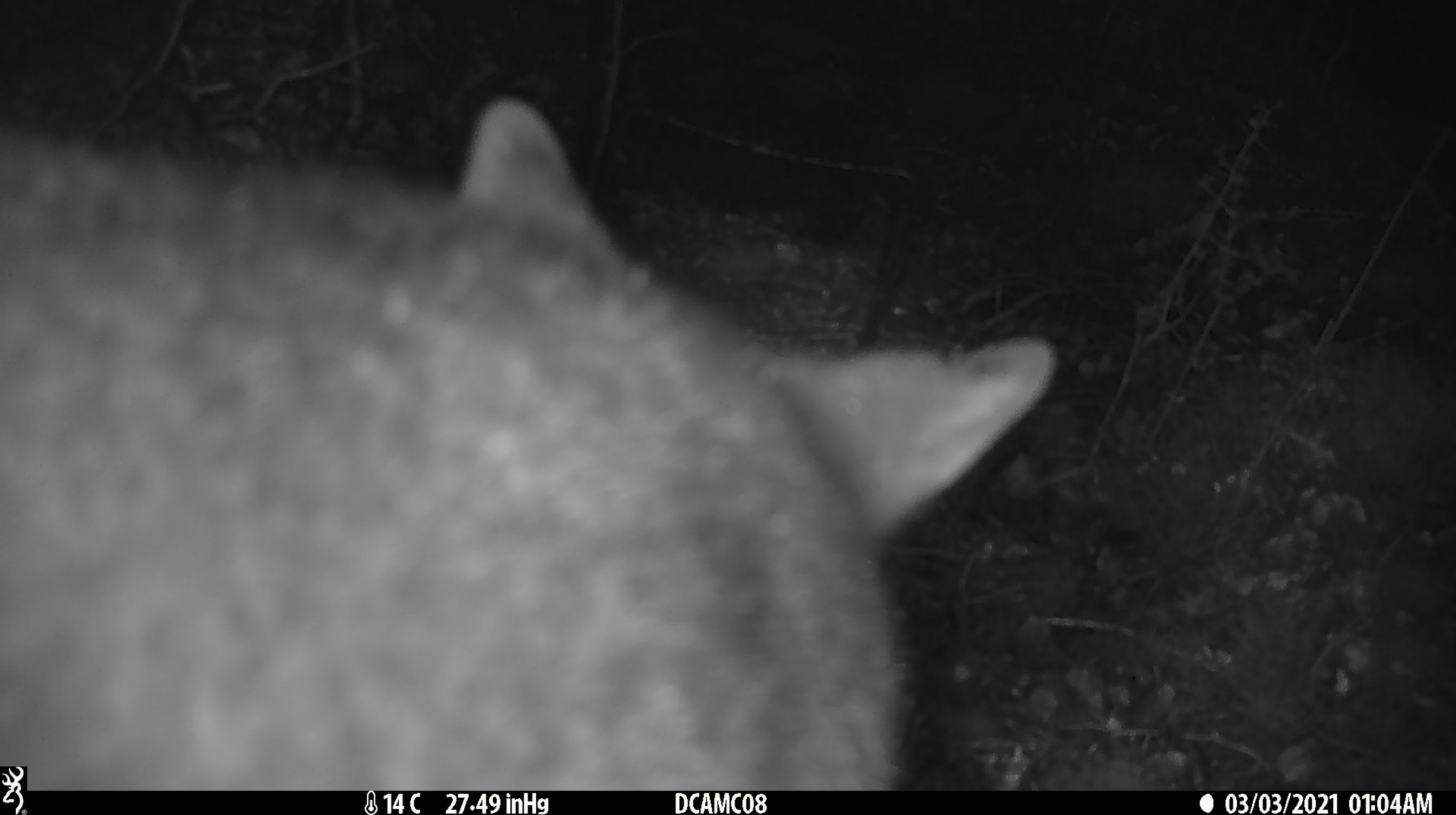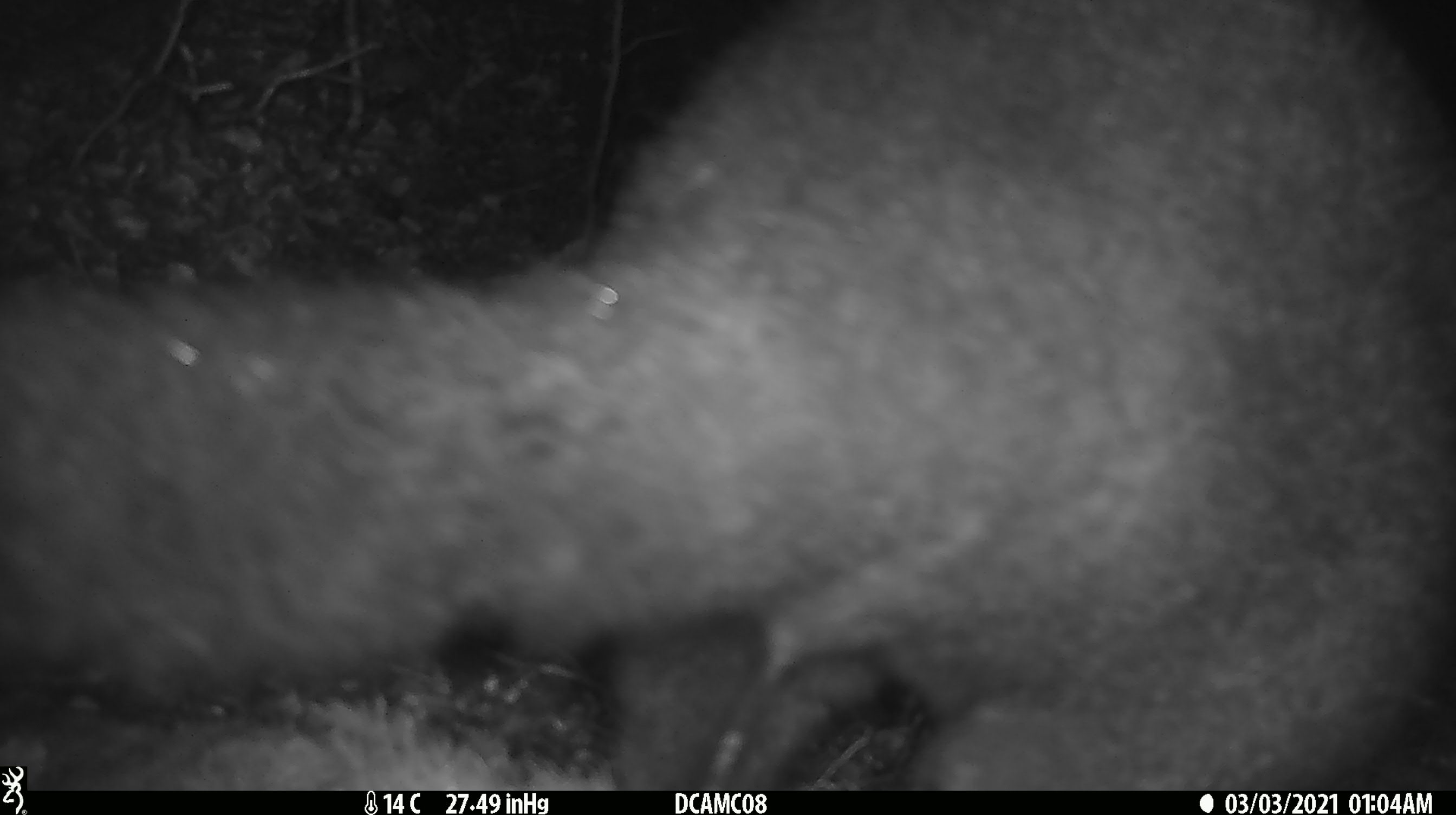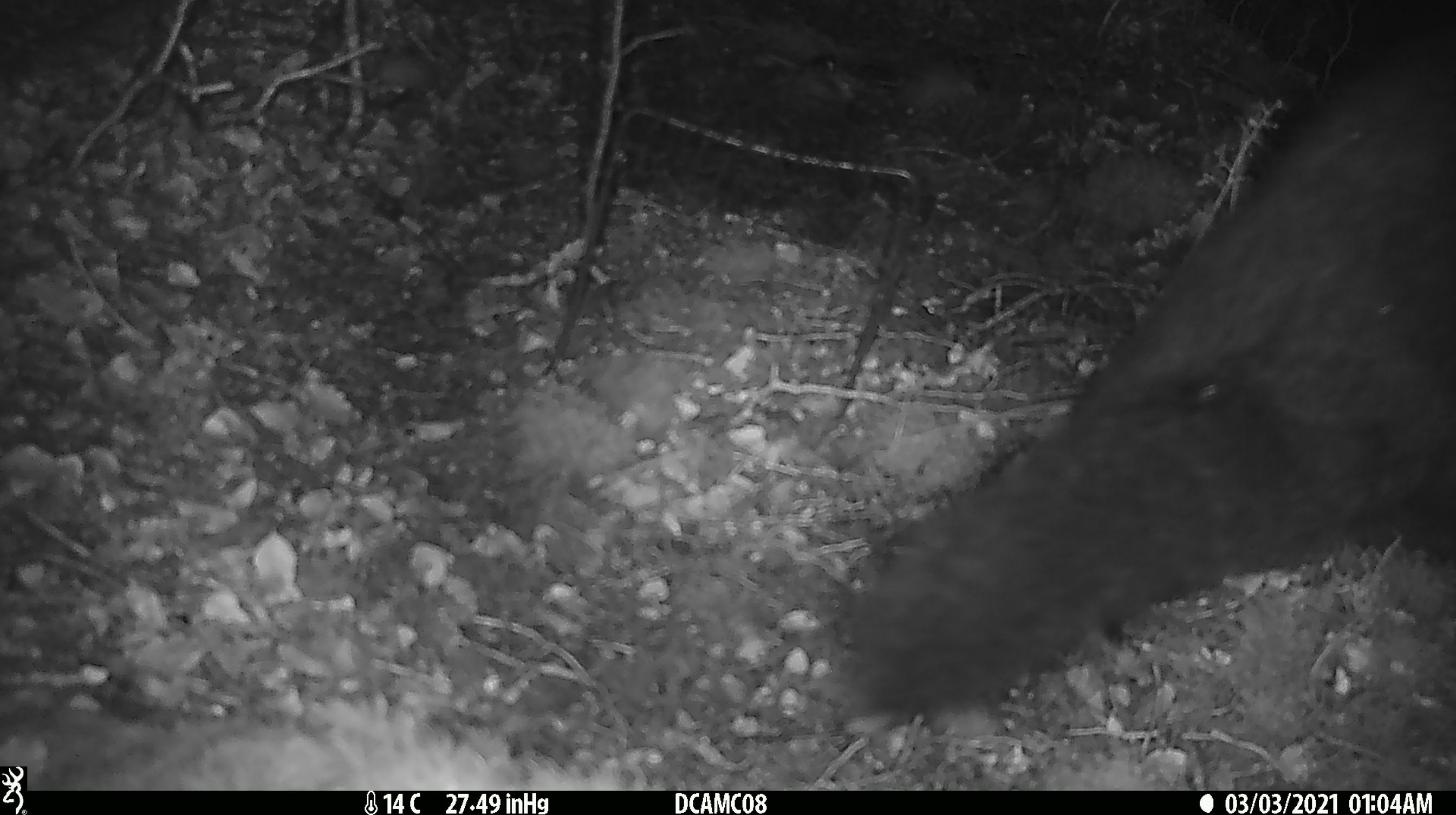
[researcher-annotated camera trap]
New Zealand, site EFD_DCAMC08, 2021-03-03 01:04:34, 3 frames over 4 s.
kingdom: Animalia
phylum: Chordata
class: Mammalia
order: Diprotodontia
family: Phalangeridae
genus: Trichosurus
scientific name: Trichosurus vulpecula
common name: common brushtail possum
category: possum